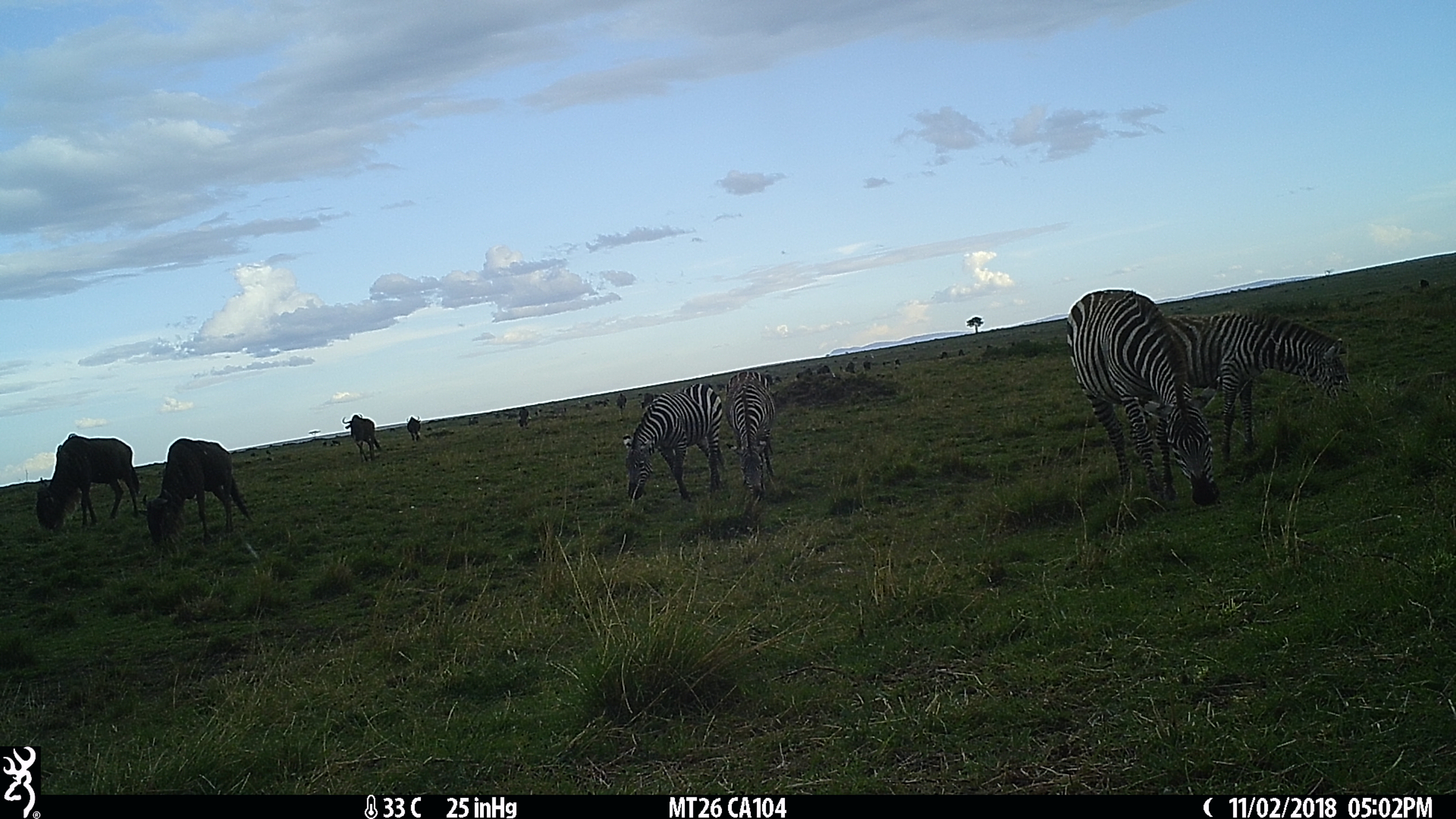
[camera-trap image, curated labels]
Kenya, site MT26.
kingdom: Animalia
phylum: Chordata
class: Mammalia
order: Artiodactyla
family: Bovidae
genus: Connochaetes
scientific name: Connochaetes taurinus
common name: blue wildebeest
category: wildebeest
Wildebeest (blue wildebeest) (Connochaetes taurinus).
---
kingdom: Animalia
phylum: Chordata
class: Mammalia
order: Perissodactyla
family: Equidae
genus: Equus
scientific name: Equus quagga burchellii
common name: burchell's zebra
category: zebra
Zebra (burchell's zebra) (Equus quagga burchellii).